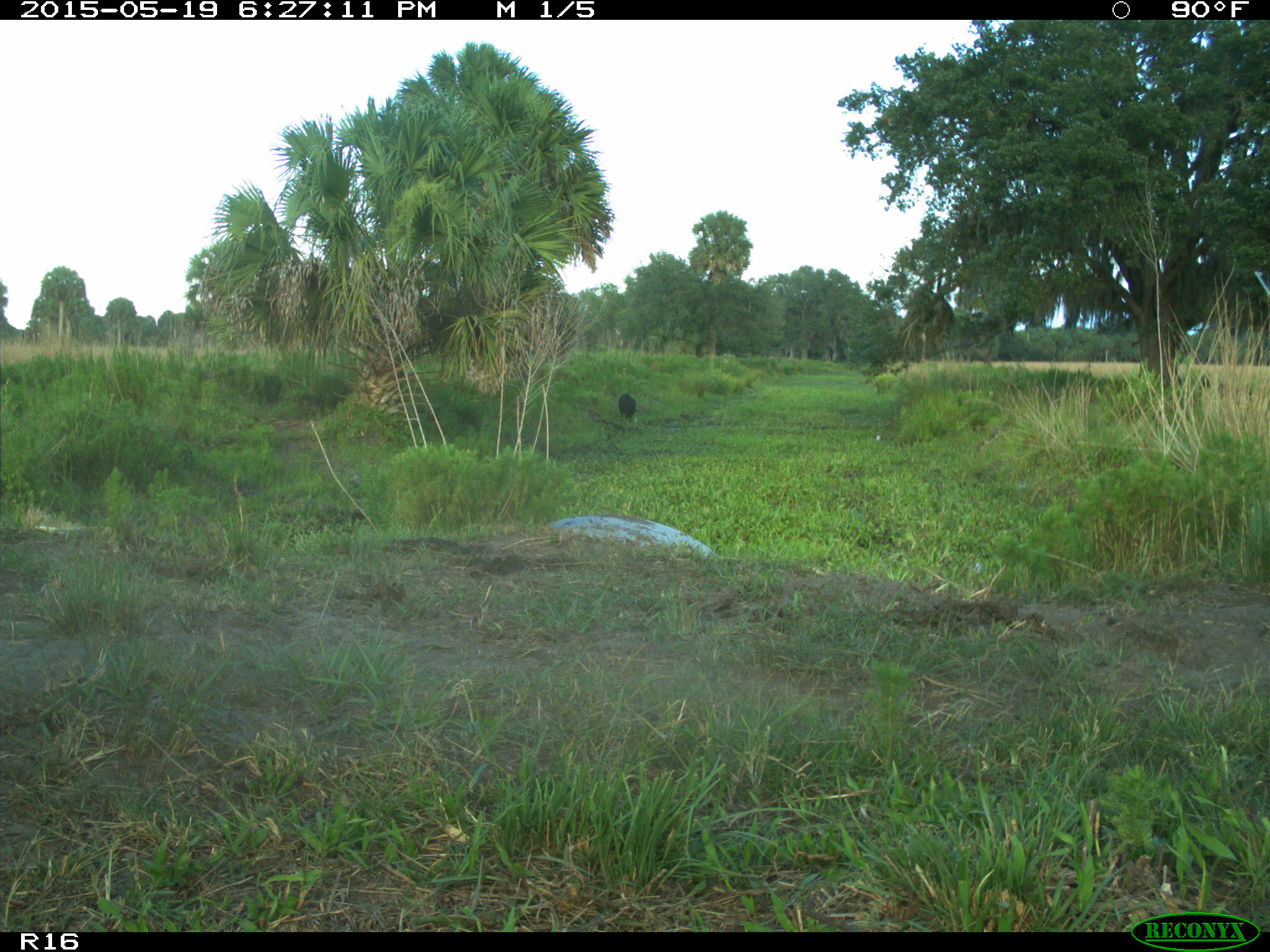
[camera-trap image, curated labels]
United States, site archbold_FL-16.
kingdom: Animalia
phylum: Chordata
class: Mammalia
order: Artiodactyla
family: Bovidae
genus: Bos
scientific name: Bos taurus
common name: domestic cow